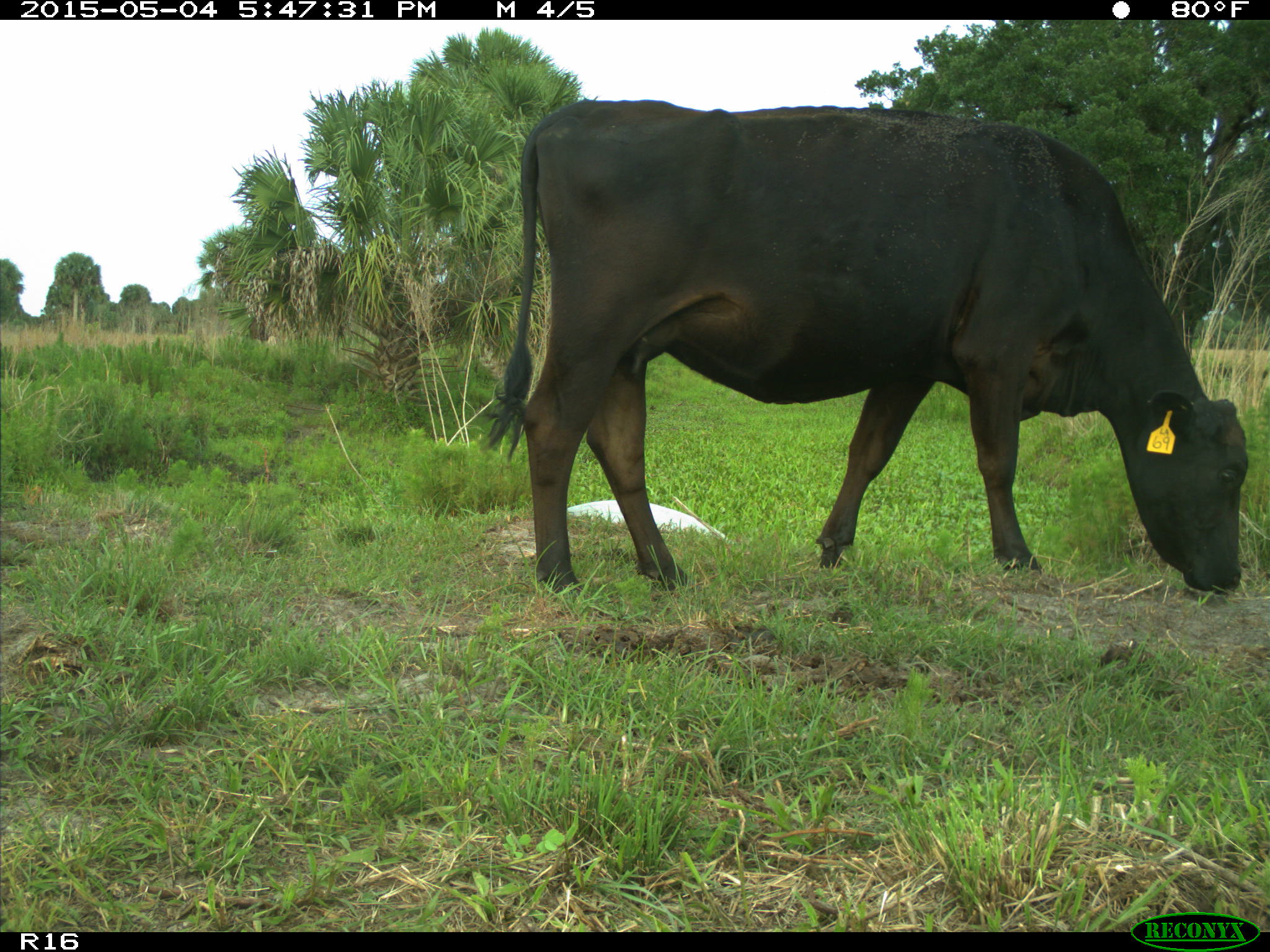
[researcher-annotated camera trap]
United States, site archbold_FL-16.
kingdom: Animalia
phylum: Chordata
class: Mammalia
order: Artiodactyla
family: Bovidae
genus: Bos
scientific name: Bos taurus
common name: domestic cow